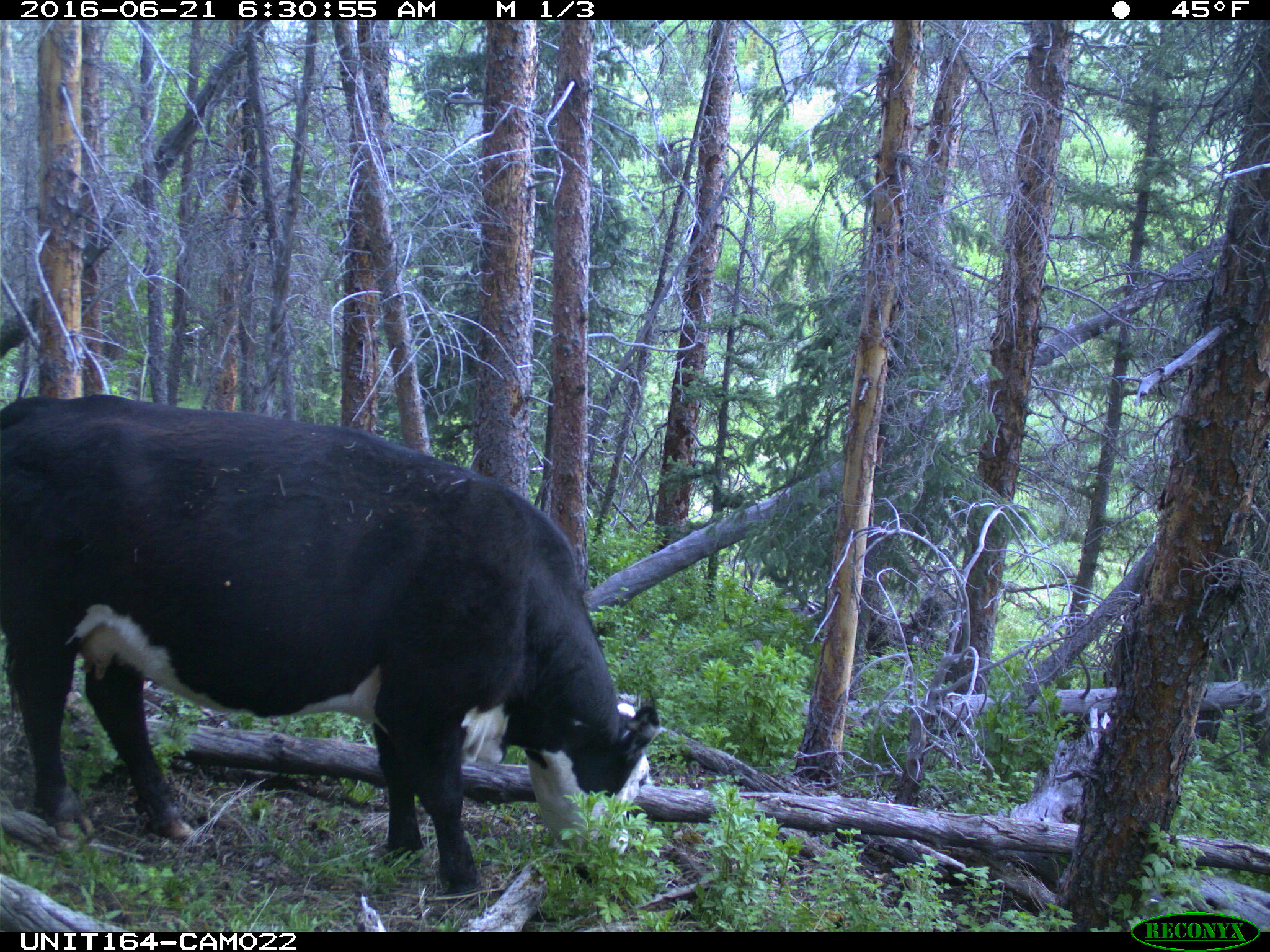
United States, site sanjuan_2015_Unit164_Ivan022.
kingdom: Animalia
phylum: Chordata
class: Mammalia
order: Artiodactyla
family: Bovidae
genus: Bos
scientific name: Bos taurus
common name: domestic cow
Bos taurus (domestic cow).